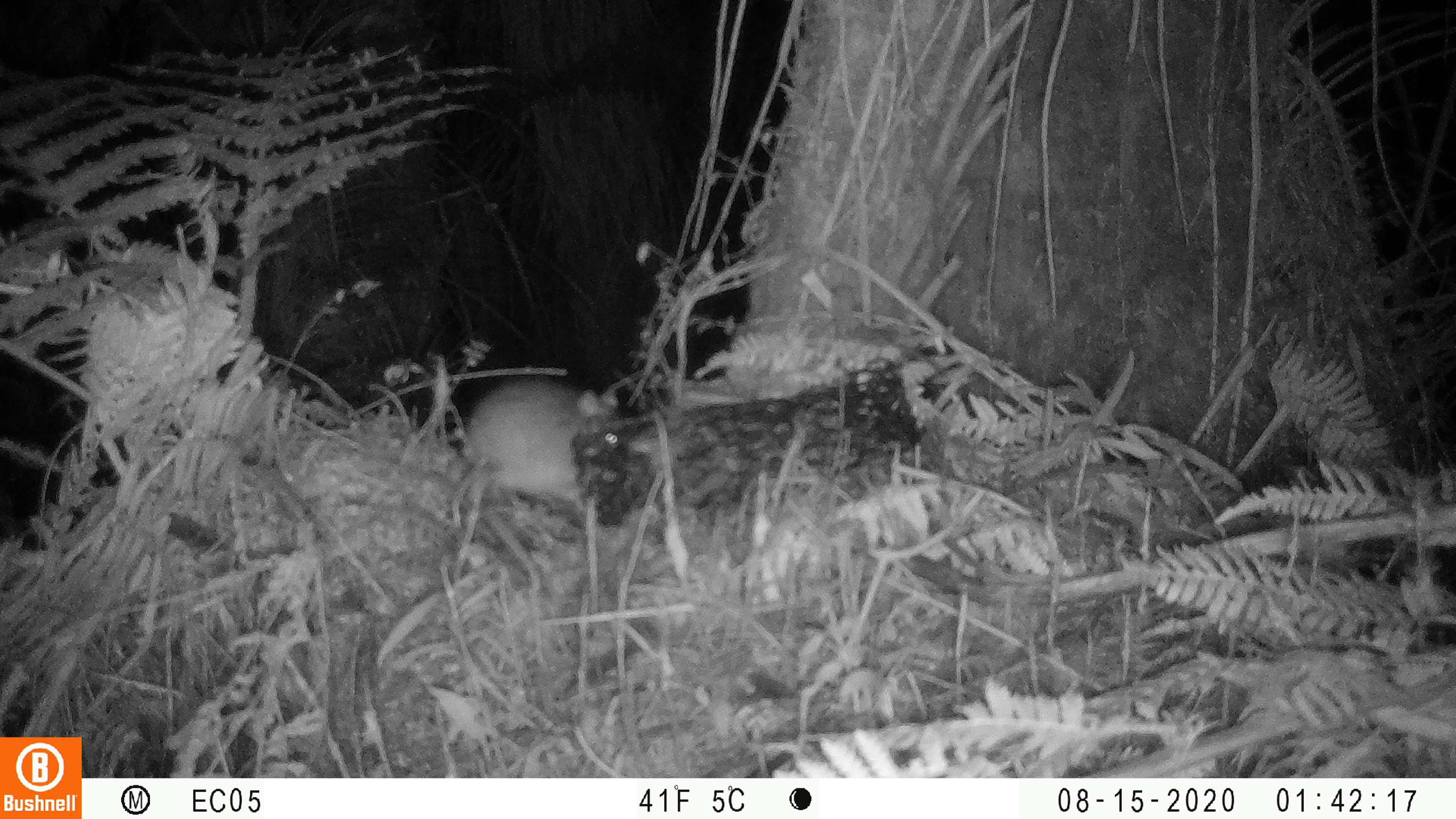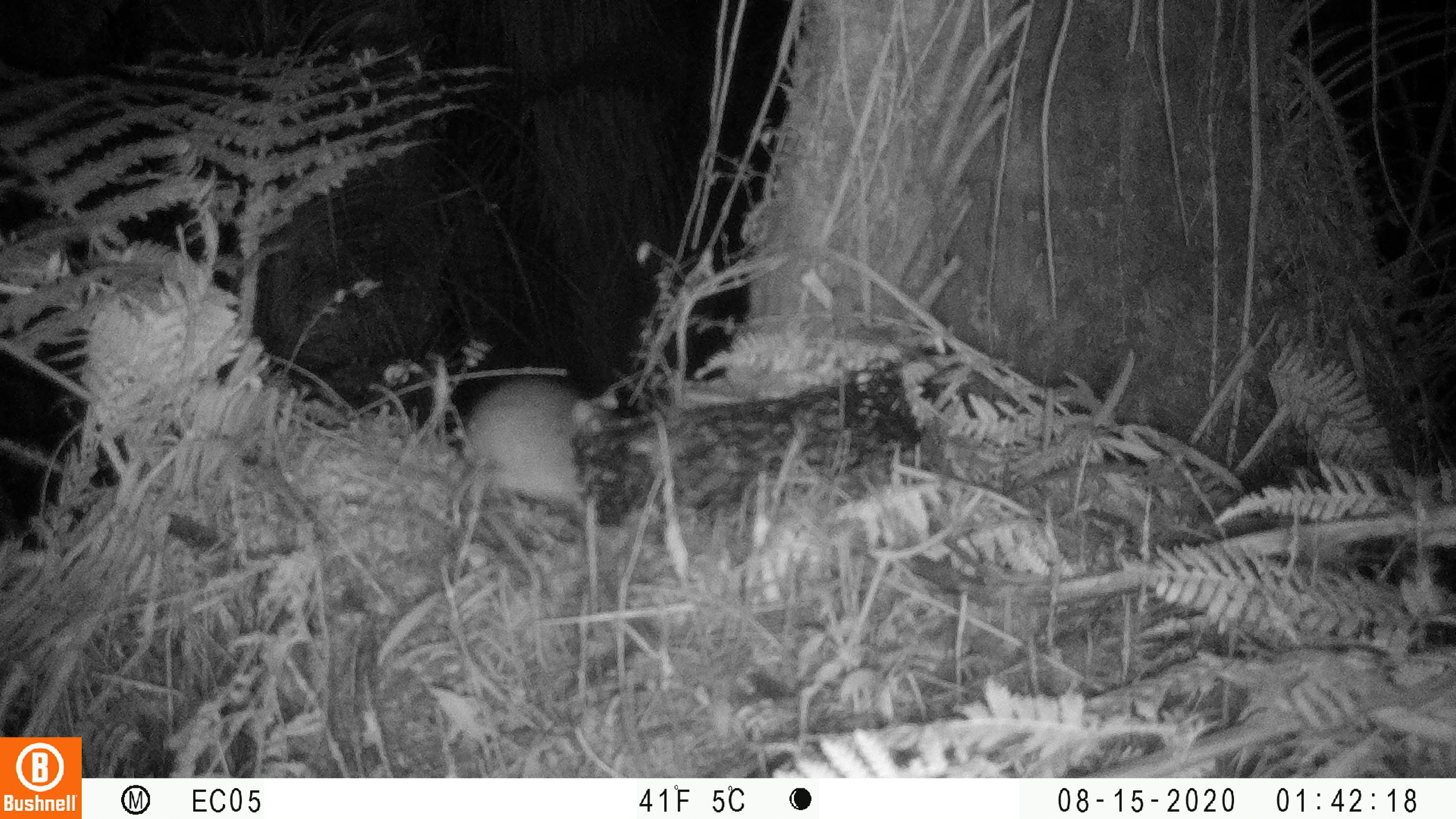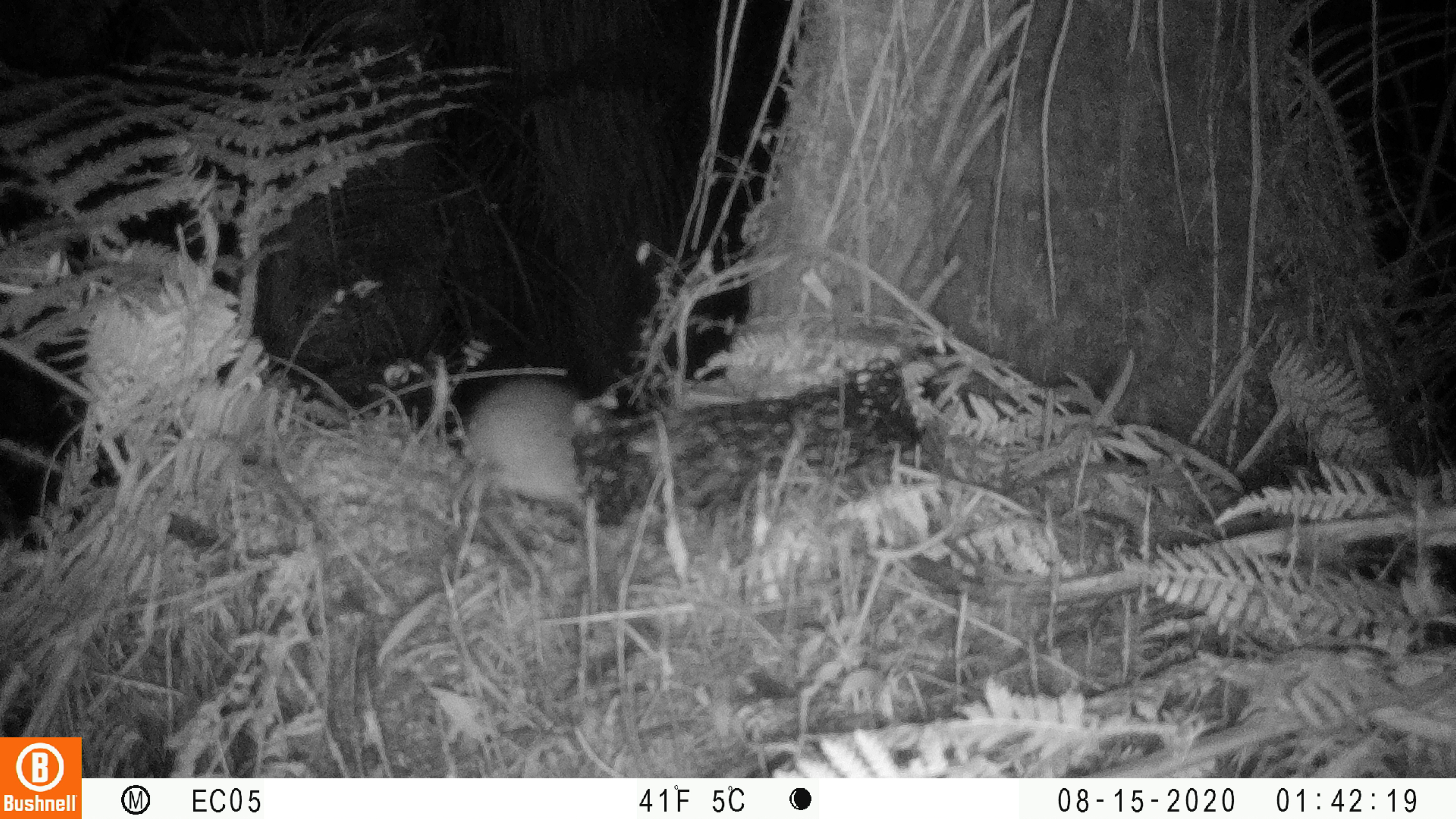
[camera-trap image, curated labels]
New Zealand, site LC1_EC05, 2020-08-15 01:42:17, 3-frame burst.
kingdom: Animalia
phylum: Chordata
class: Mammalia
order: Rodentia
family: Muridae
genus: Rattus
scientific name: Rattus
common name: rat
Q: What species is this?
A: Rat (Rattus).